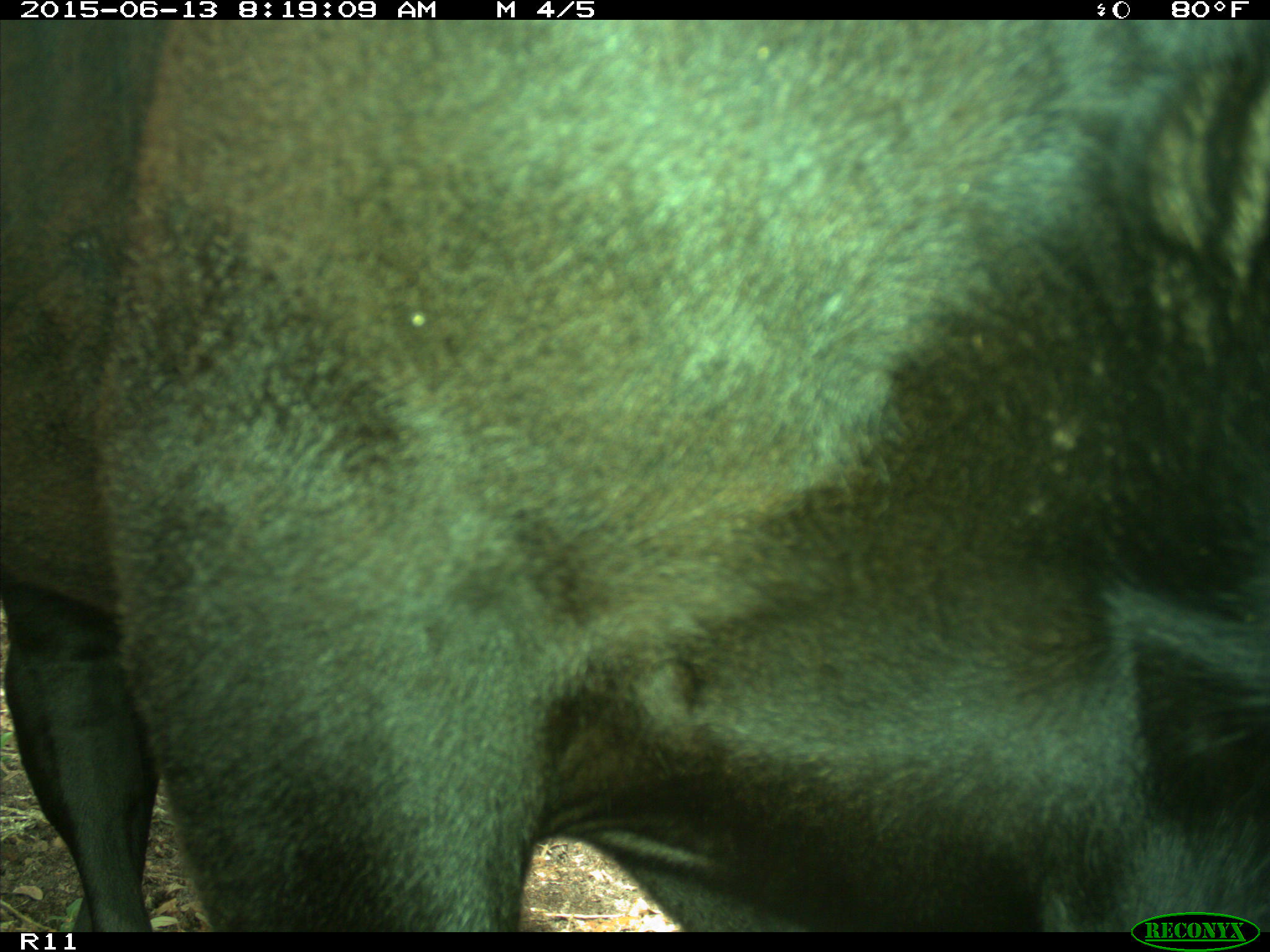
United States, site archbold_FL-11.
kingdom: Animalia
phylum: Chordata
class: Mammalia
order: Artiodactyla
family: Bovidae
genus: Bos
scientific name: Bos taurus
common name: domestic cow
Bos taurus (domestic cow).